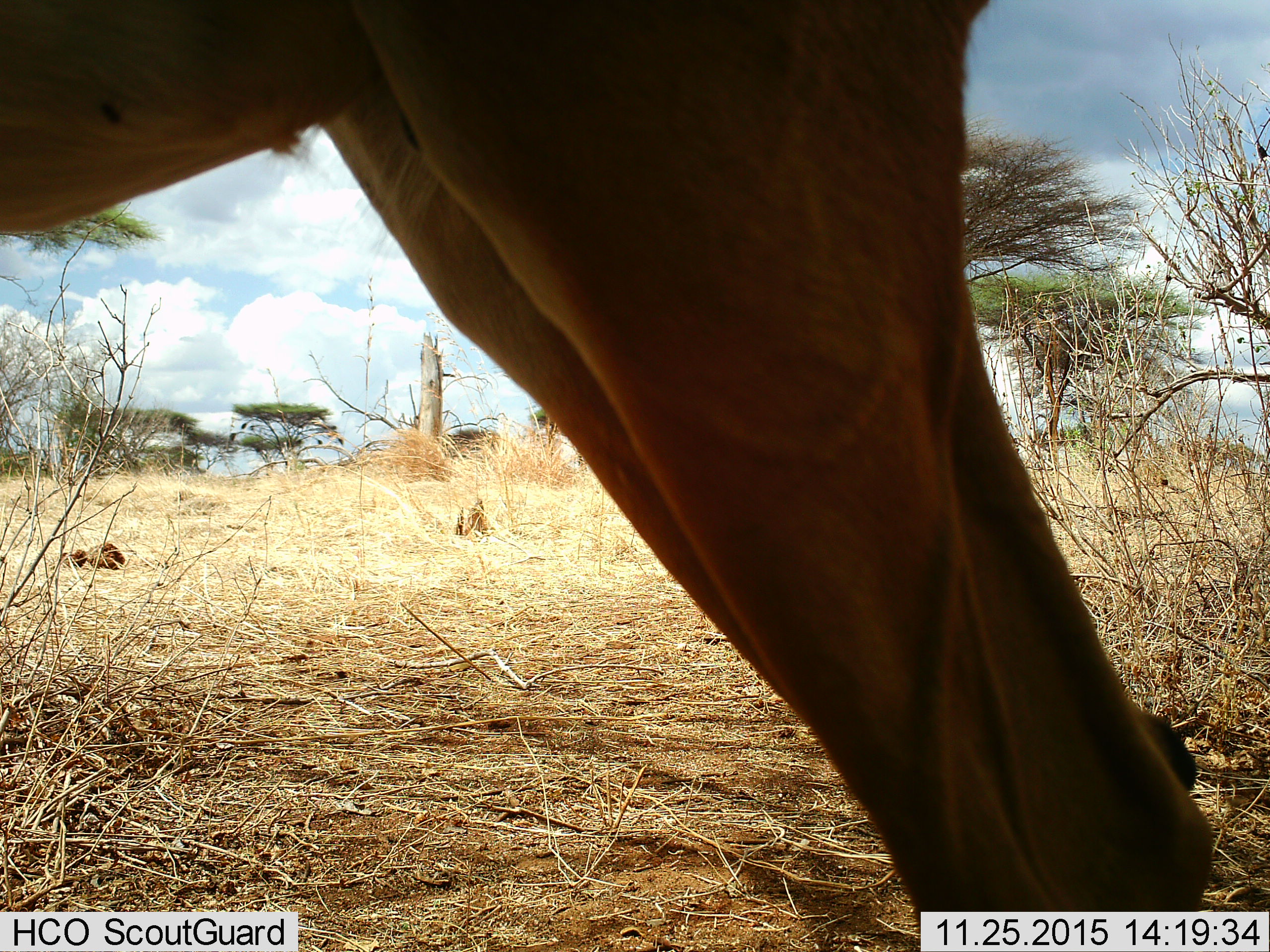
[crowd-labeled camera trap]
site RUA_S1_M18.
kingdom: Animalia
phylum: Chordata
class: Mammalia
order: Artiodactyla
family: Bovidae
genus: Aepyceros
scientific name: Aepyceros melampus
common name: impala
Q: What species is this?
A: Impala (Aepyceros melampus).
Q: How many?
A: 1.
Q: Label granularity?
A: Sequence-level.